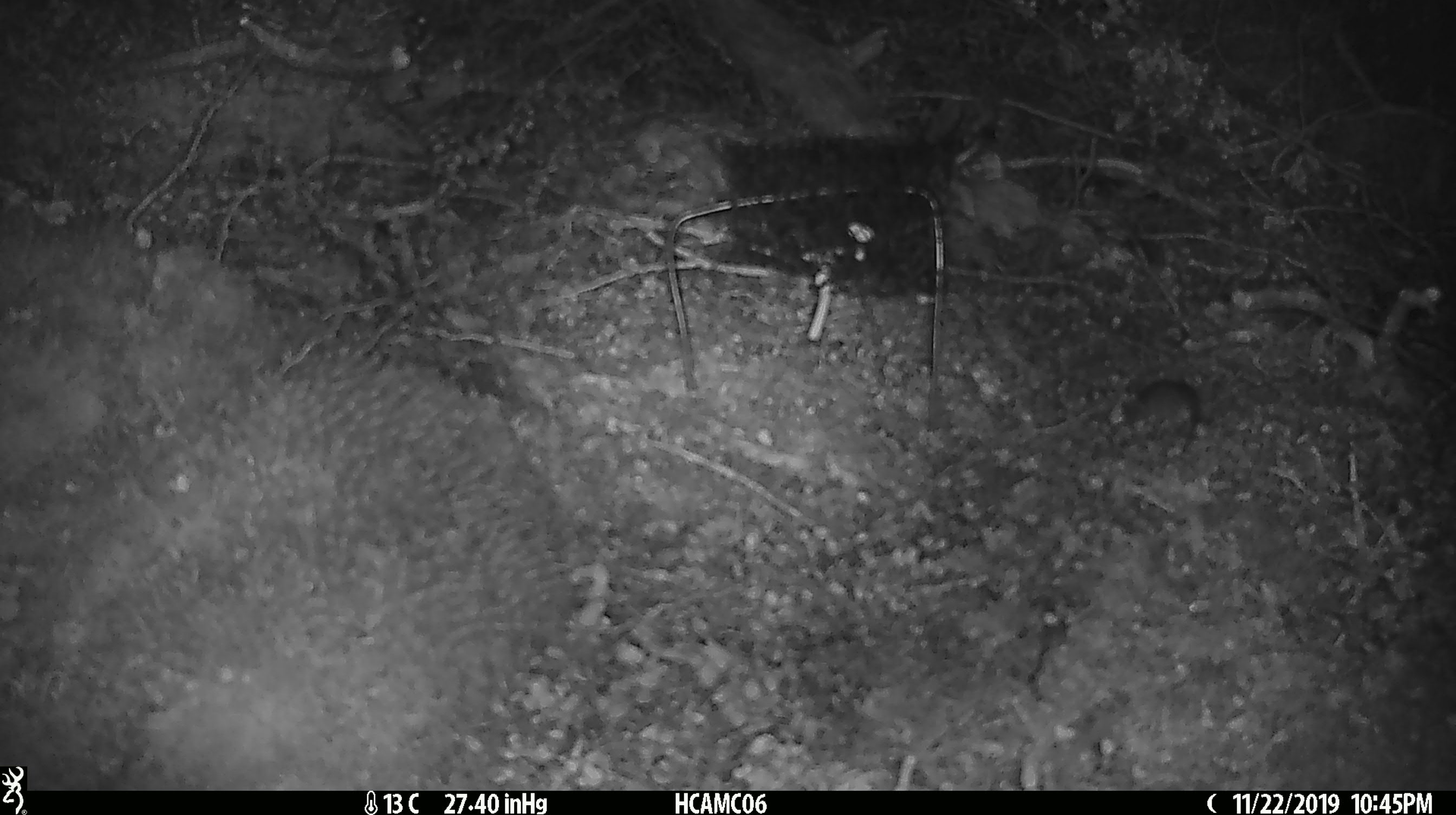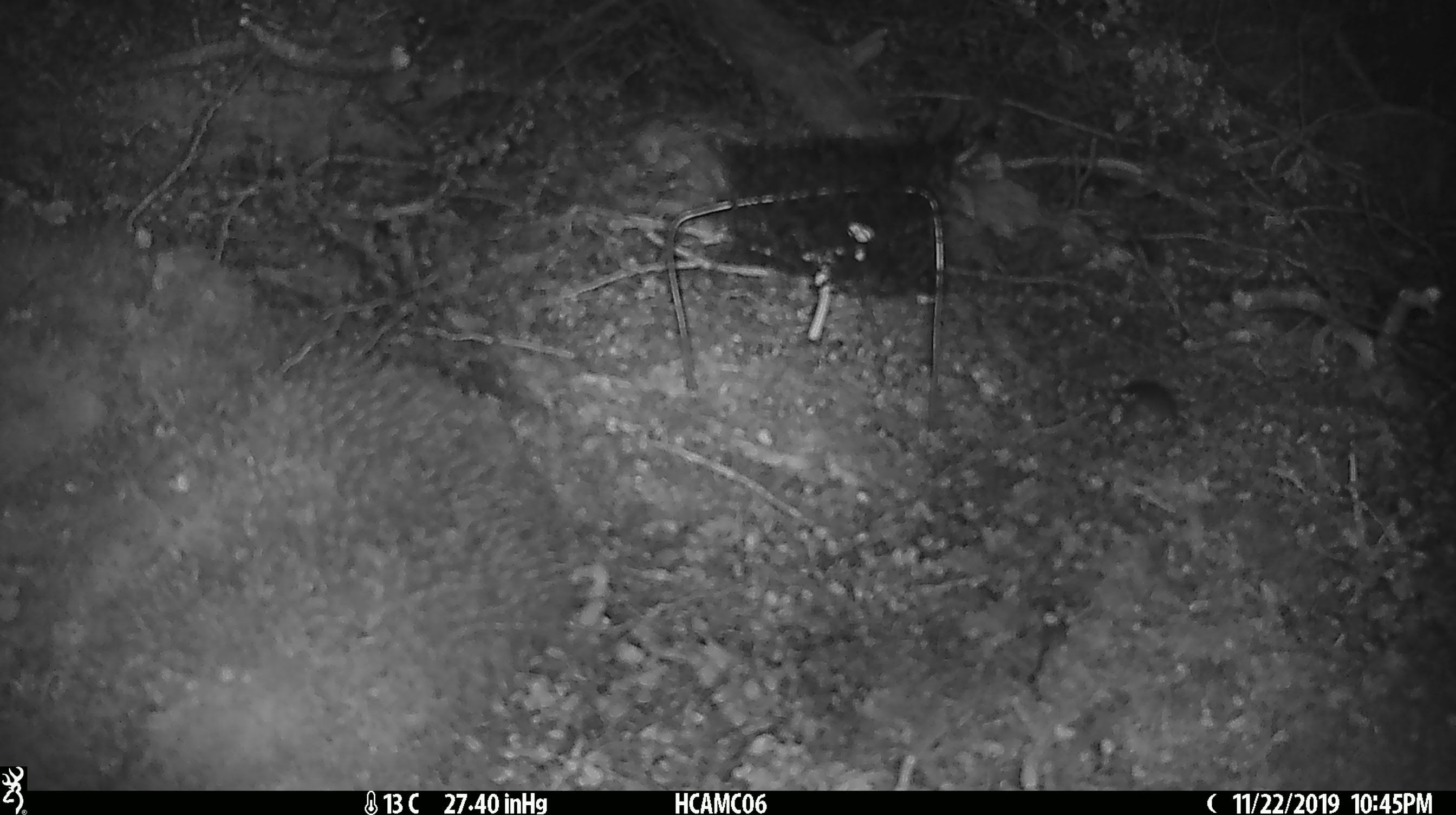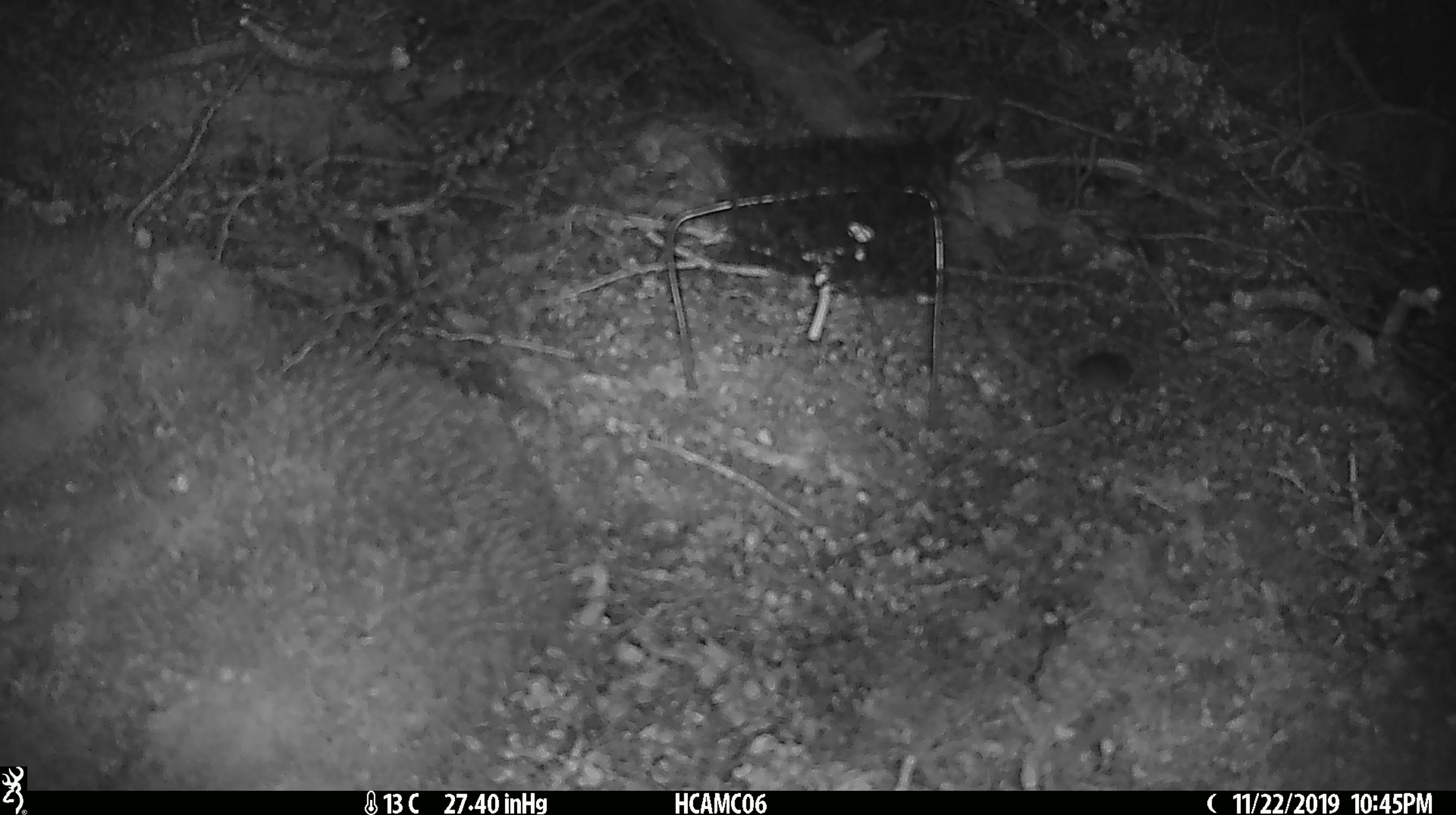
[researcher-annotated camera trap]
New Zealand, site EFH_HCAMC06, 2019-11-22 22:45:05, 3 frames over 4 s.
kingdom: Animalia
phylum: Chordata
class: Mammalia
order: Rodentia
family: Muridae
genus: Mus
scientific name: Mus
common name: mouse